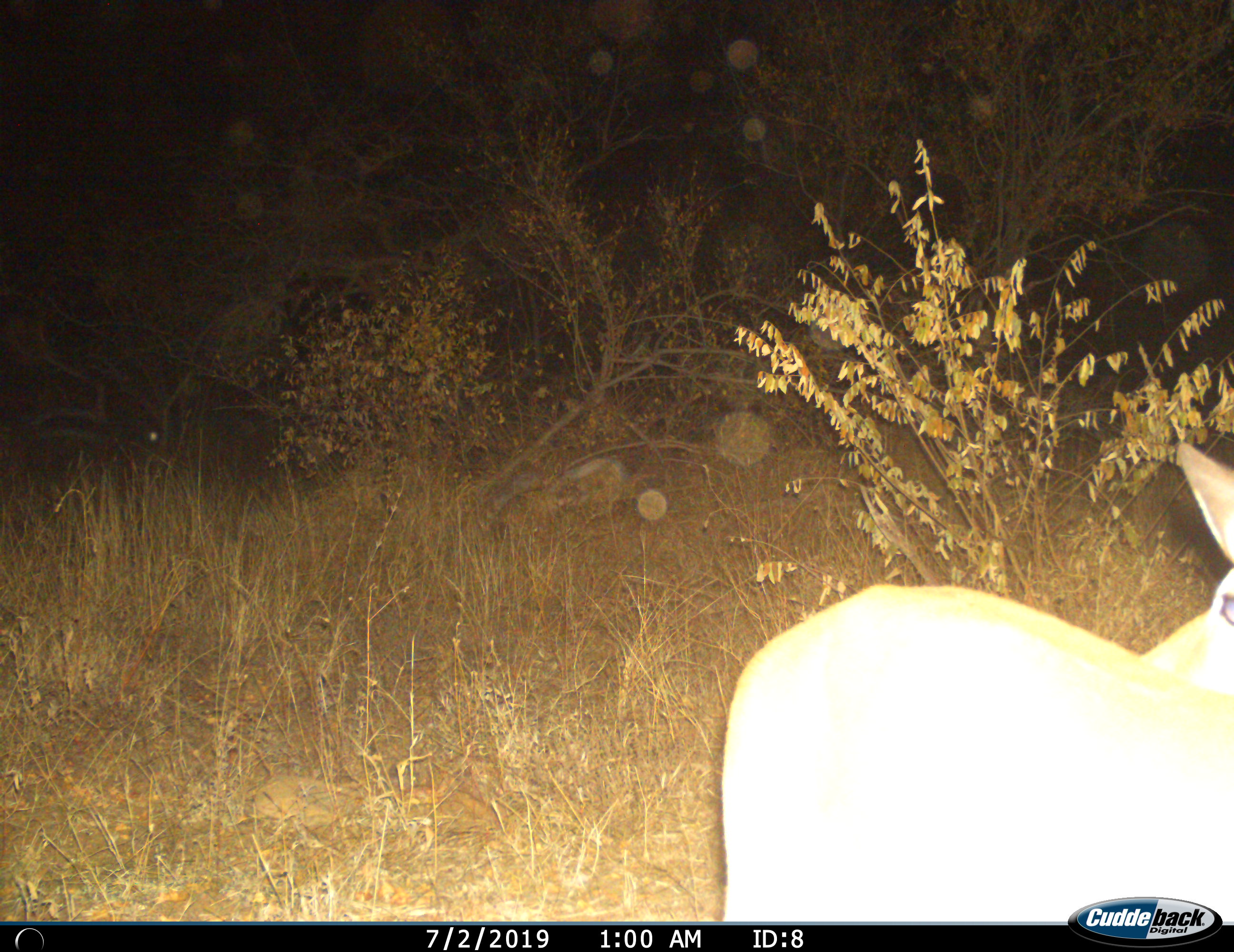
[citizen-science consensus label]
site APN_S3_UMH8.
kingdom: Animalia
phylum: Chordata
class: Mammalia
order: Artiodactyla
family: Bovidae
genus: Aepyceros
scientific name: Aepyceros melampus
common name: impala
Impala (Aepyceros melampus), count 1. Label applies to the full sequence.